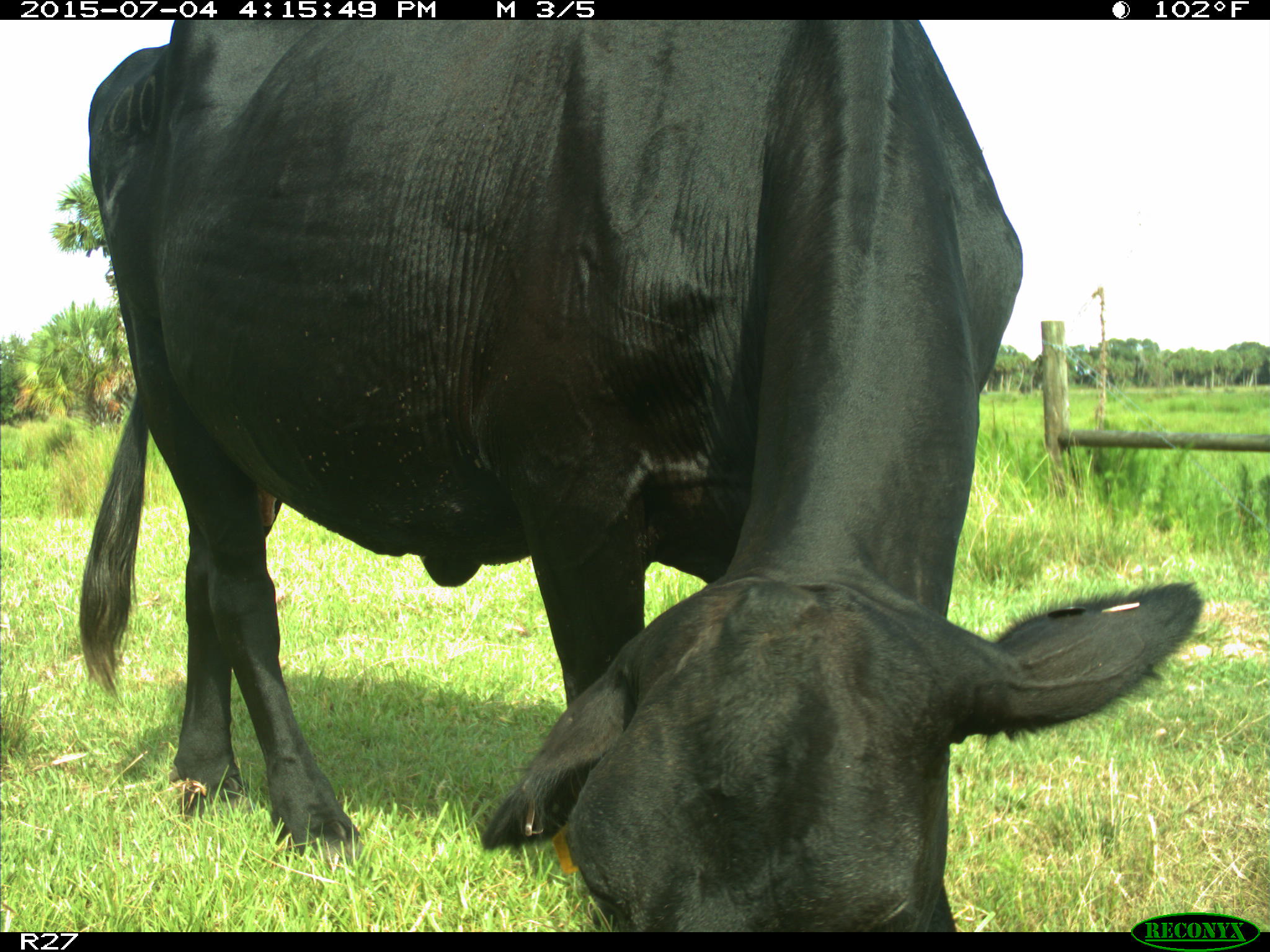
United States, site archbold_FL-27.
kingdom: Animalia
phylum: Chordata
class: Mammalia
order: Artiodactyla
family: Bovidae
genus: Bos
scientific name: Bos taurus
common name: domestic cow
Bos taurus (domestic cow).